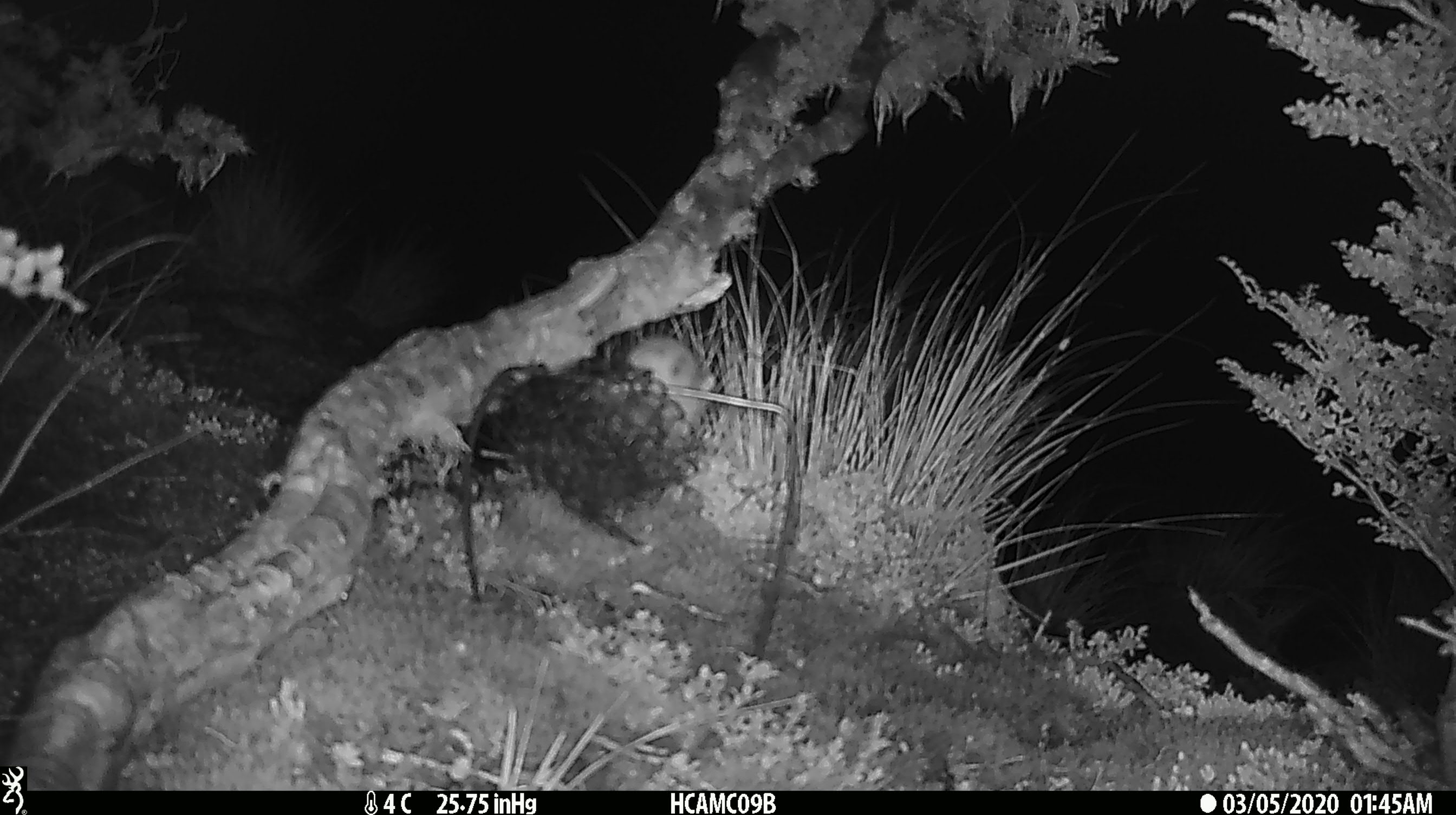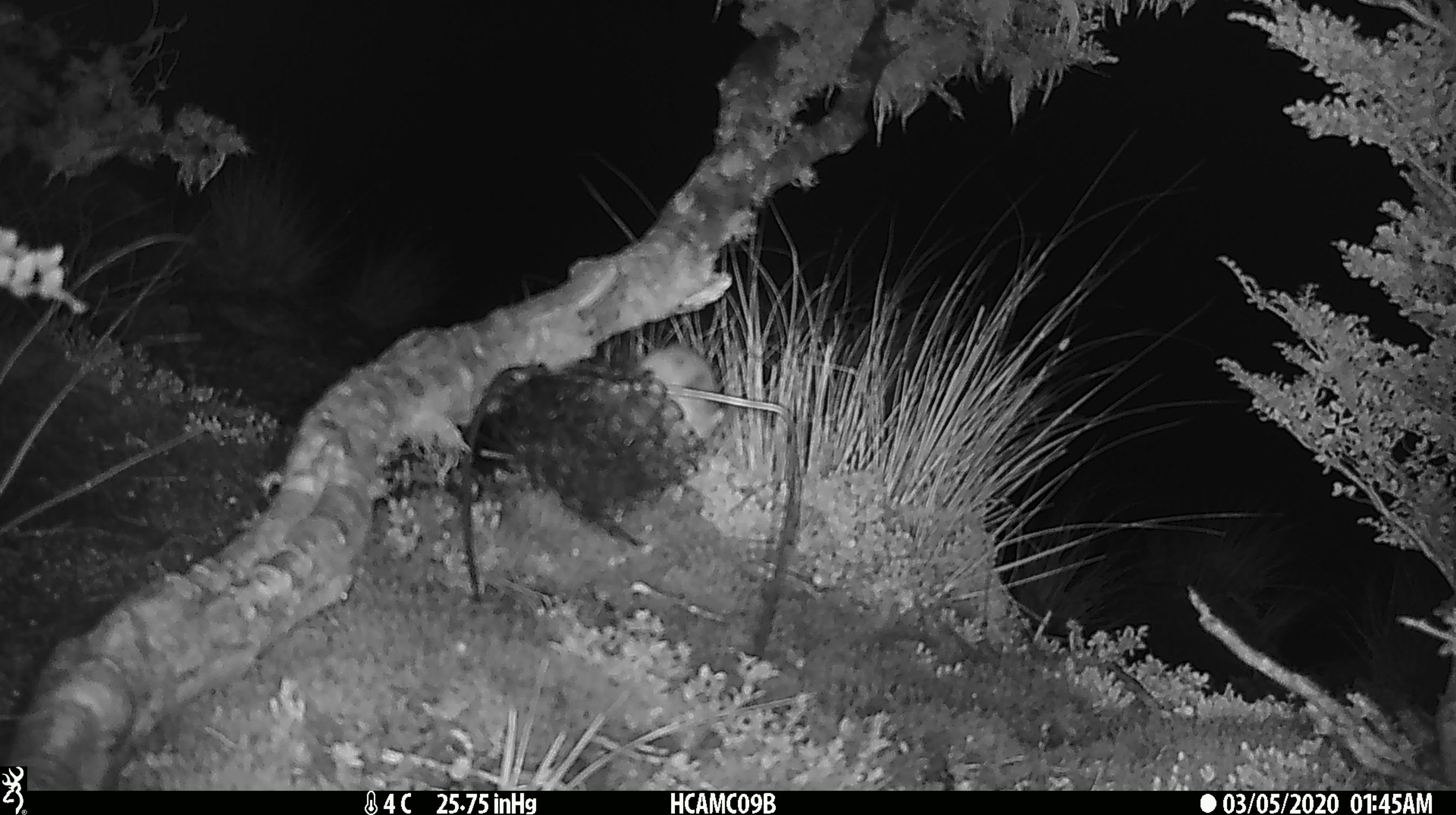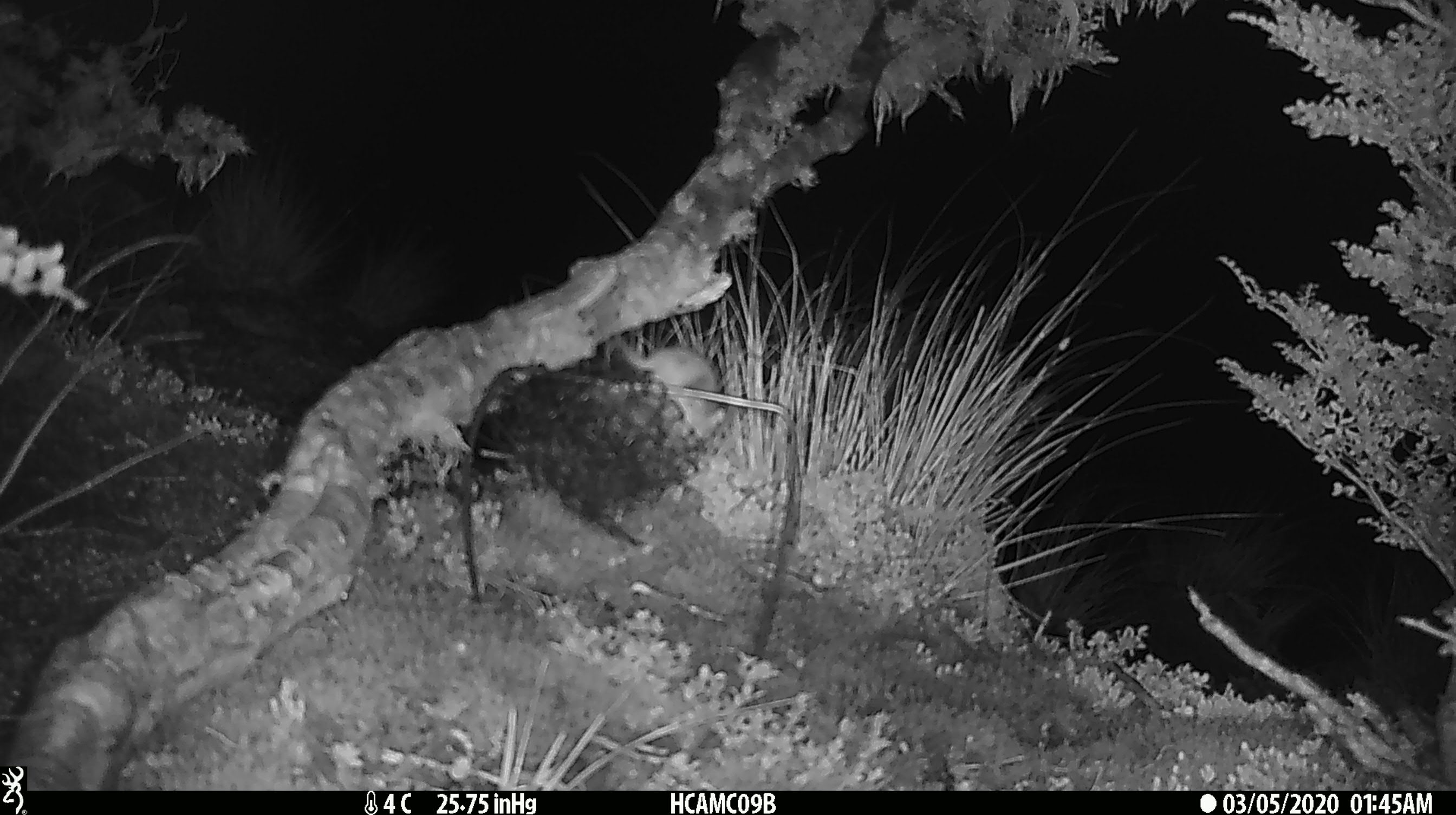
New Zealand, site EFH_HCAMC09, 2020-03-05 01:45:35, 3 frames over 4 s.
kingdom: Animalia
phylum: Chordata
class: Mammalia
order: Rodentia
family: Muridae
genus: Mus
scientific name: Mus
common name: mouse